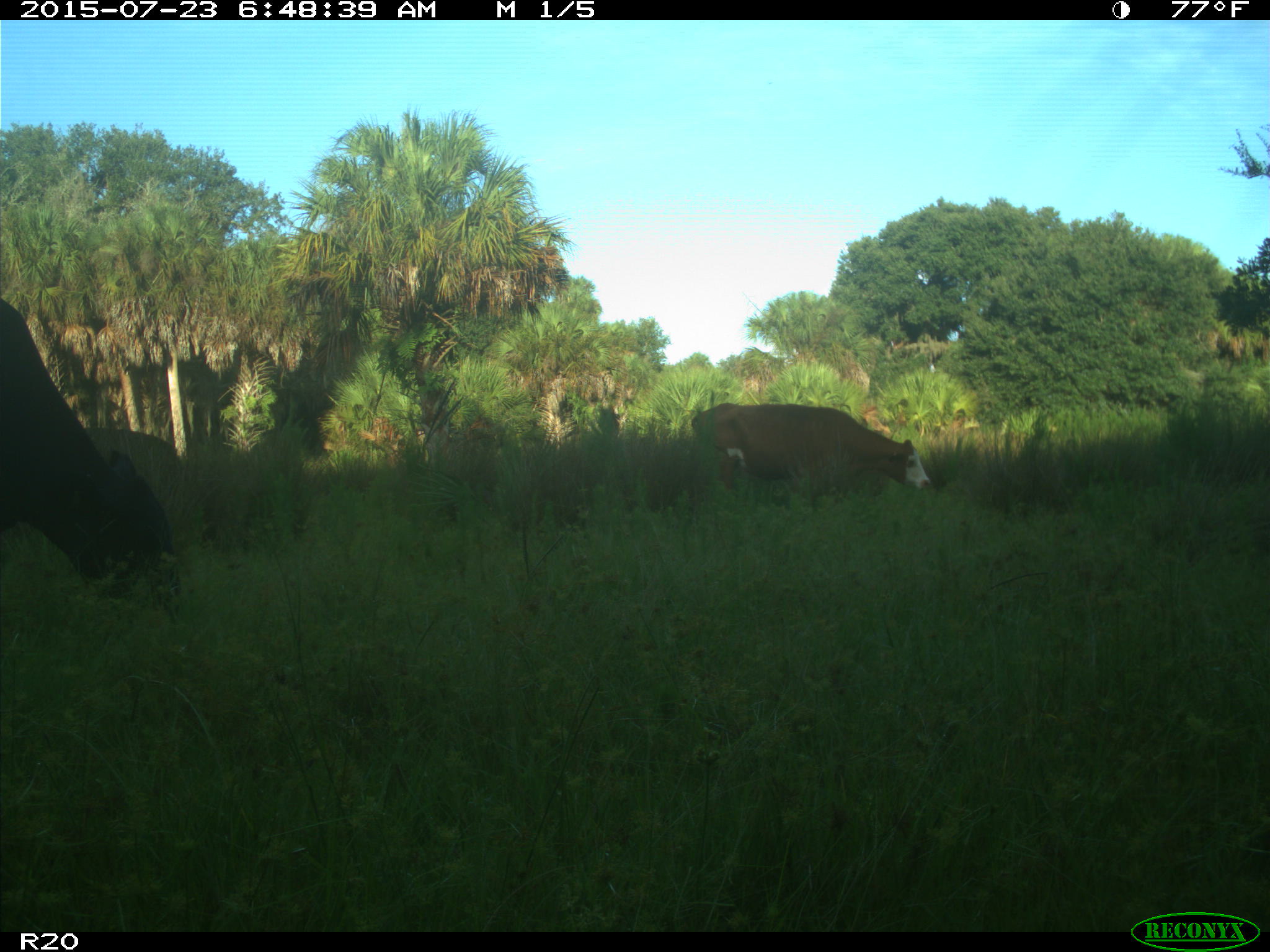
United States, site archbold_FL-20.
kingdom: Animalia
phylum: Chordata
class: Mammalia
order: Artiodactyla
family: Bovidae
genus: Bos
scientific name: Bos taurus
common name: domestic cow